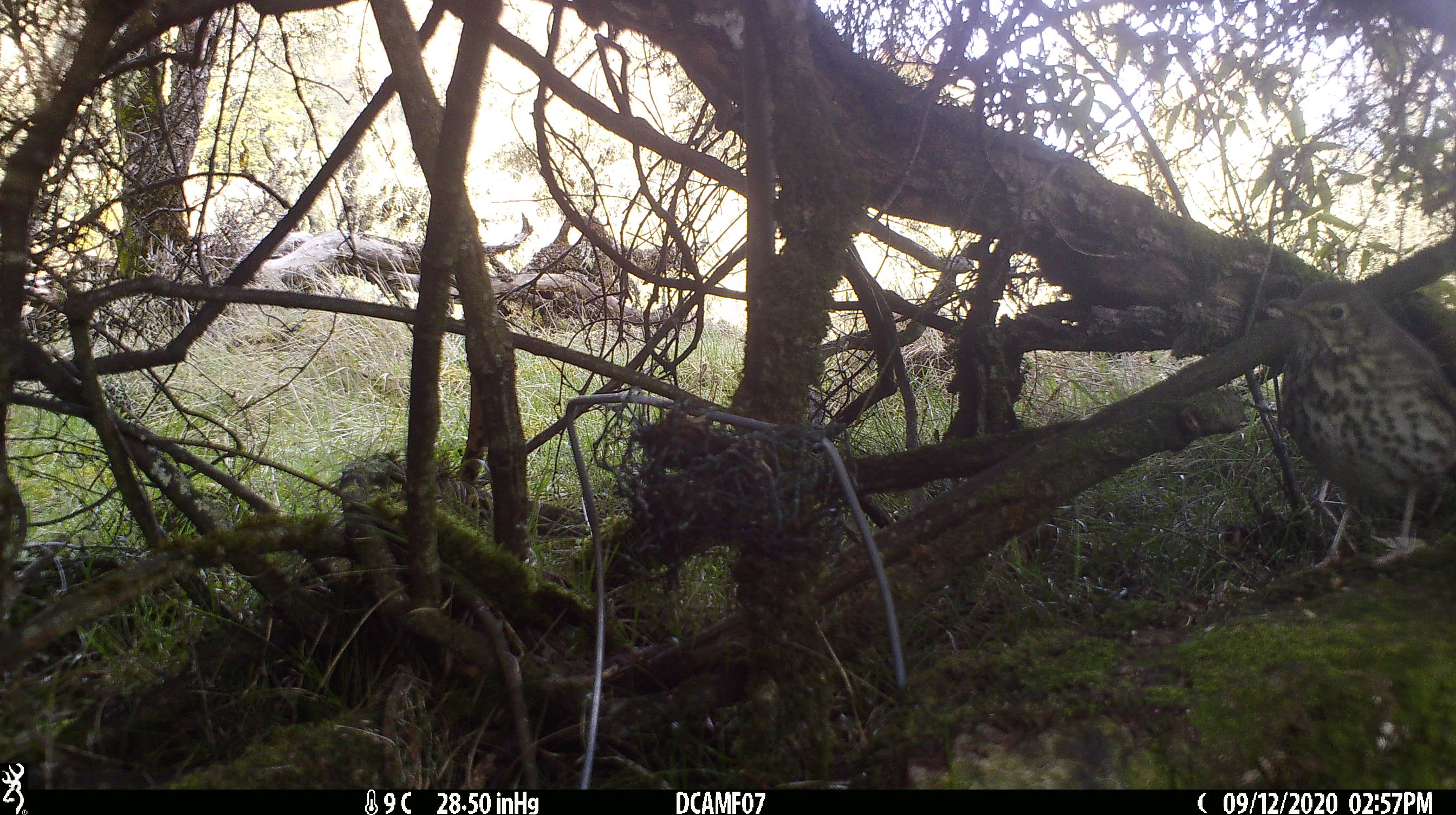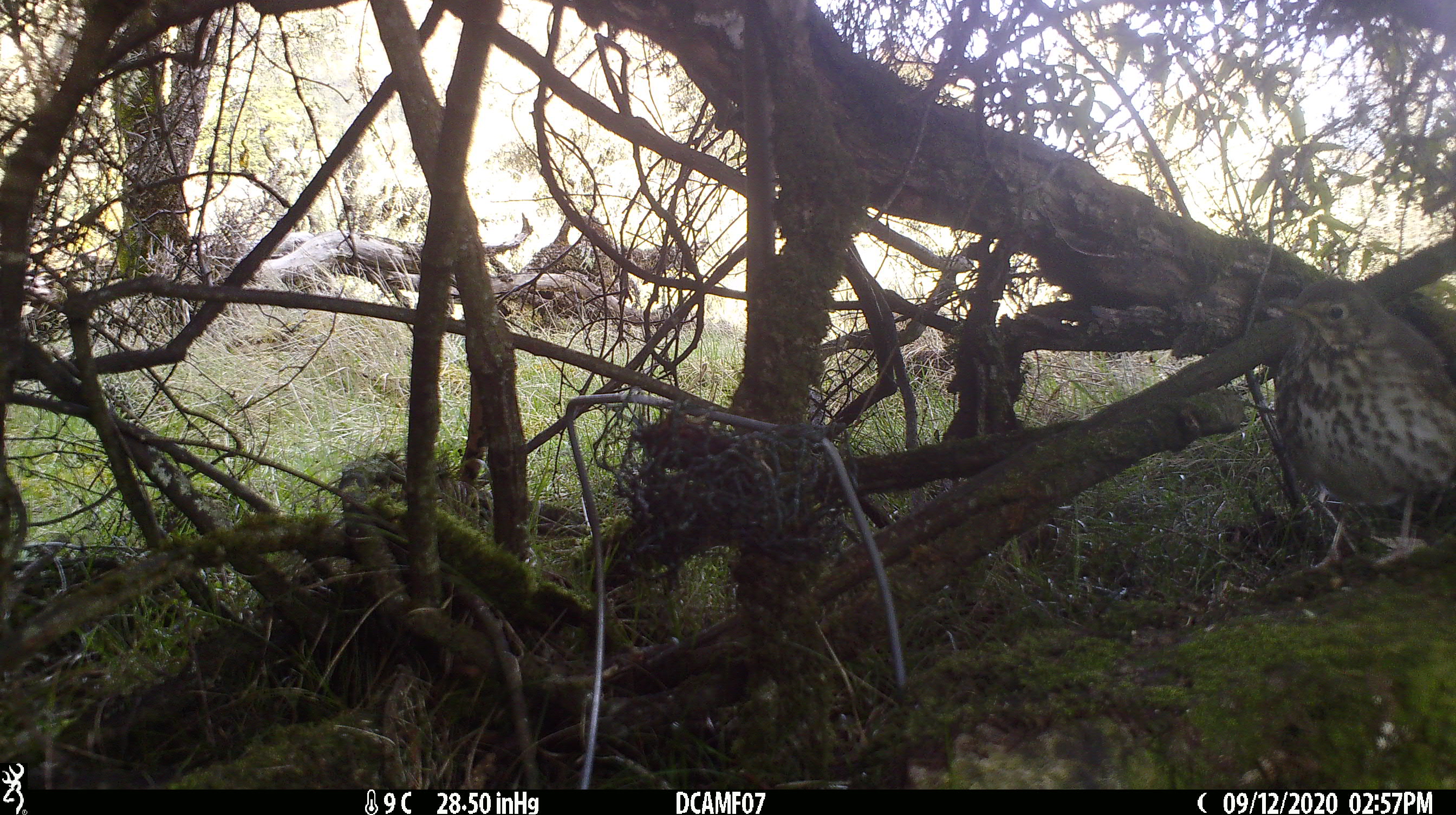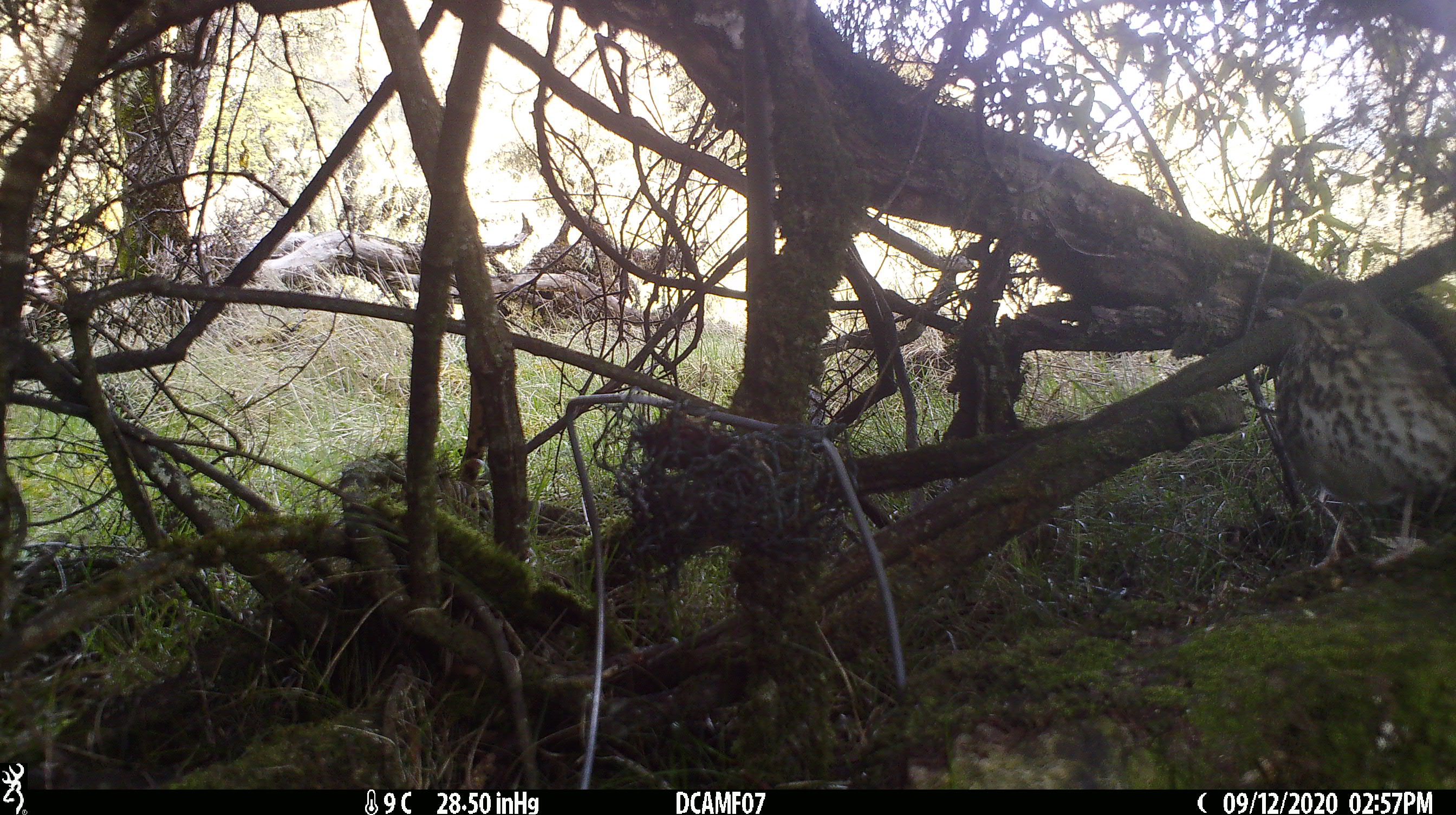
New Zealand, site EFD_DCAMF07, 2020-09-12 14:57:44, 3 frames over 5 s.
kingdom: Animalia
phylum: Chordata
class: Aves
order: Passeriformes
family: Turdidae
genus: Turdus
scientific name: Turdus philomelos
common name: song thrush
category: thrush